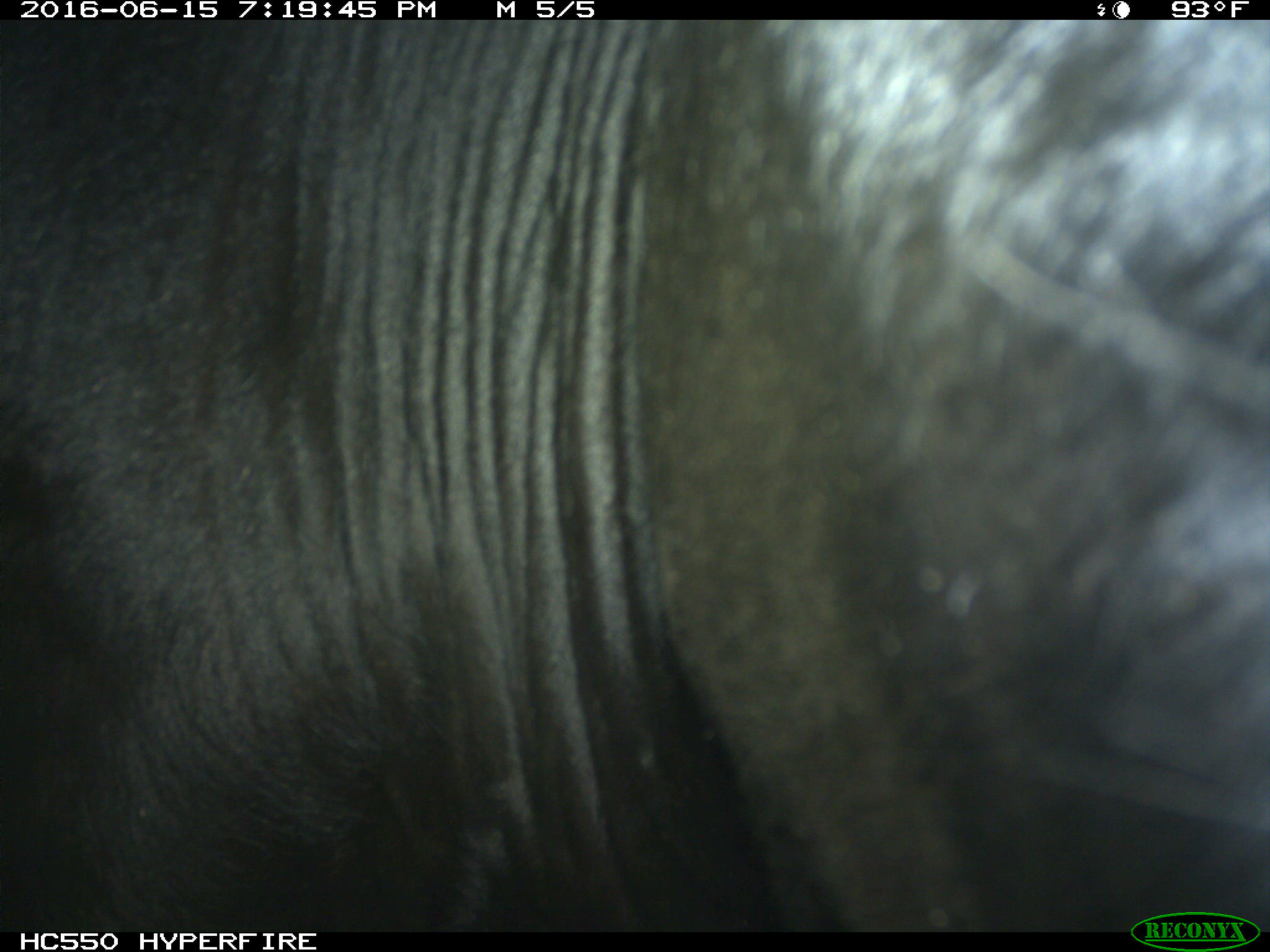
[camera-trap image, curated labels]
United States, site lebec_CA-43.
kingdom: Animalia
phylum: Chordata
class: Mammalia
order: Artiodactyla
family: Bovidae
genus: Bos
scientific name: Bos taurus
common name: domestic cow